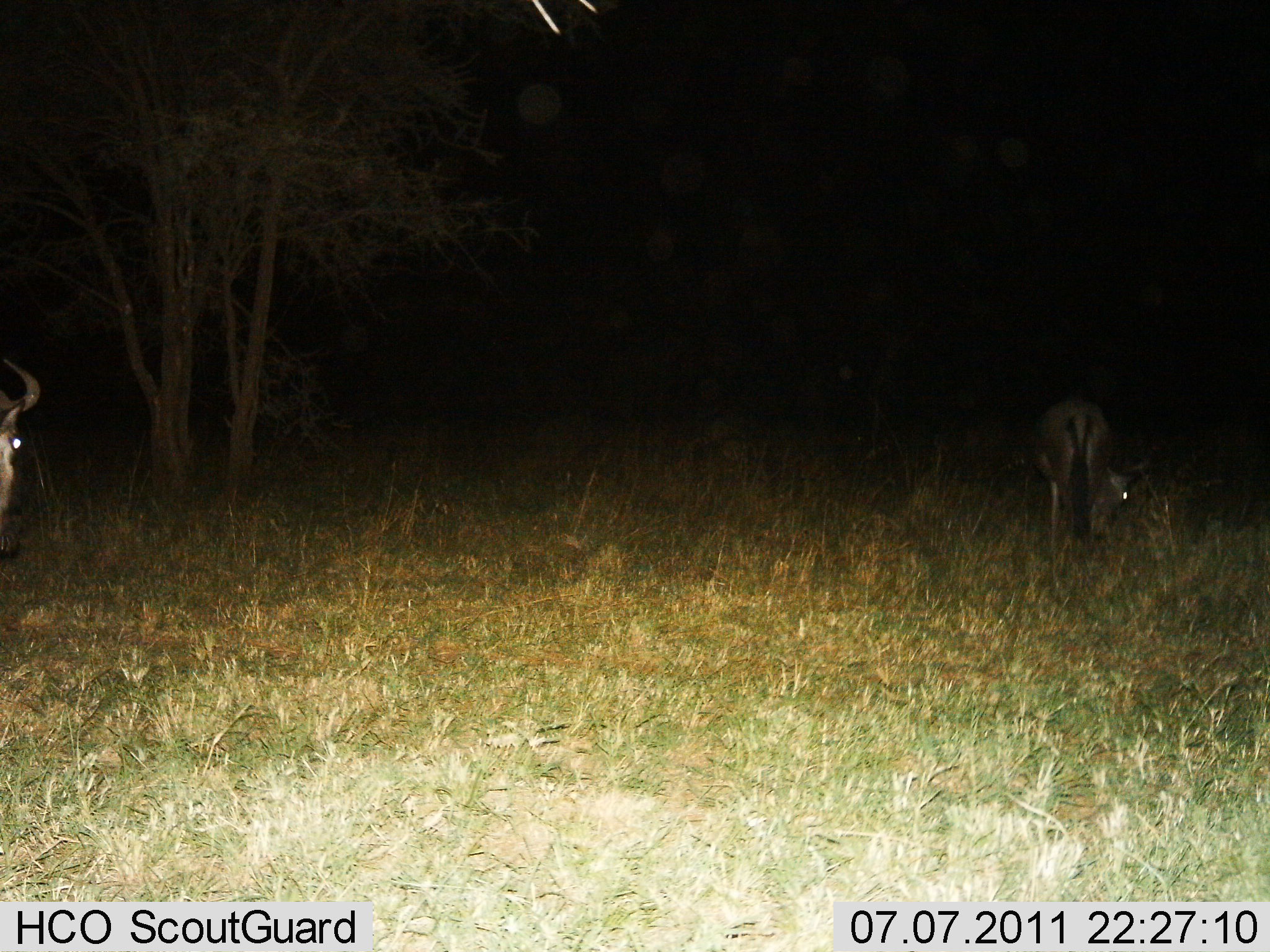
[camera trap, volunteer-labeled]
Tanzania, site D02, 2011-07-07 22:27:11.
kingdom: Animalia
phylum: Chordata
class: Mammalia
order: Artiodactyla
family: Bovidae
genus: Connochaetes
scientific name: Connochaetes taurinus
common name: blue wildebeest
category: wildebeest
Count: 2.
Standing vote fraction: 46%.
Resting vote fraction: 0%.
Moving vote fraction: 8%.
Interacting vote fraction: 0%.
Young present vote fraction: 0%.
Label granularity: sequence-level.